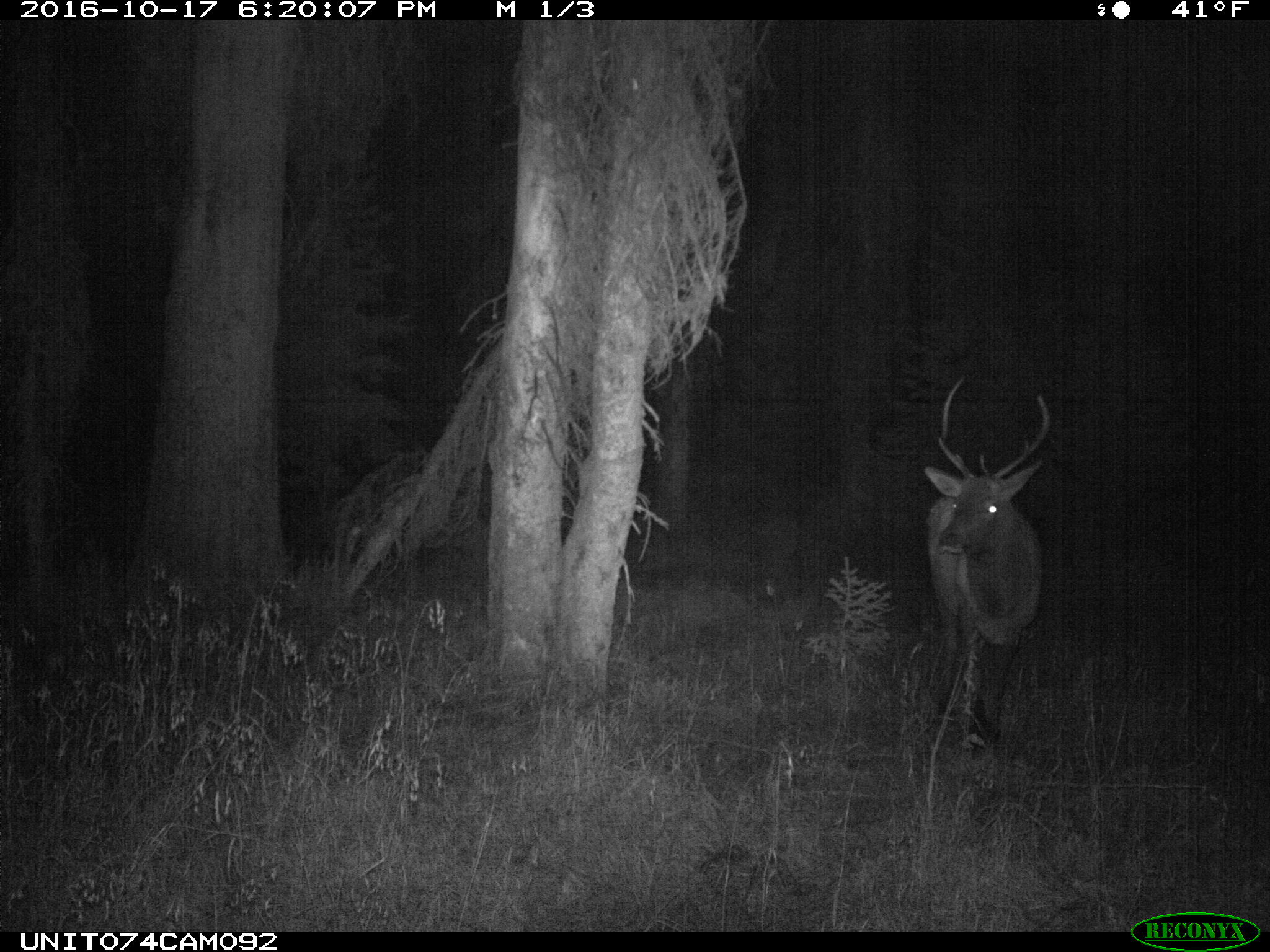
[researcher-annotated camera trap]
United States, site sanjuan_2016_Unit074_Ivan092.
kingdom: Animalia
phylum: Chordata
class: Mammalia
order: Artiodactyla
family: Cervidae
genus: Cervus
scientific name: Cervus elaphus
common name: red deer